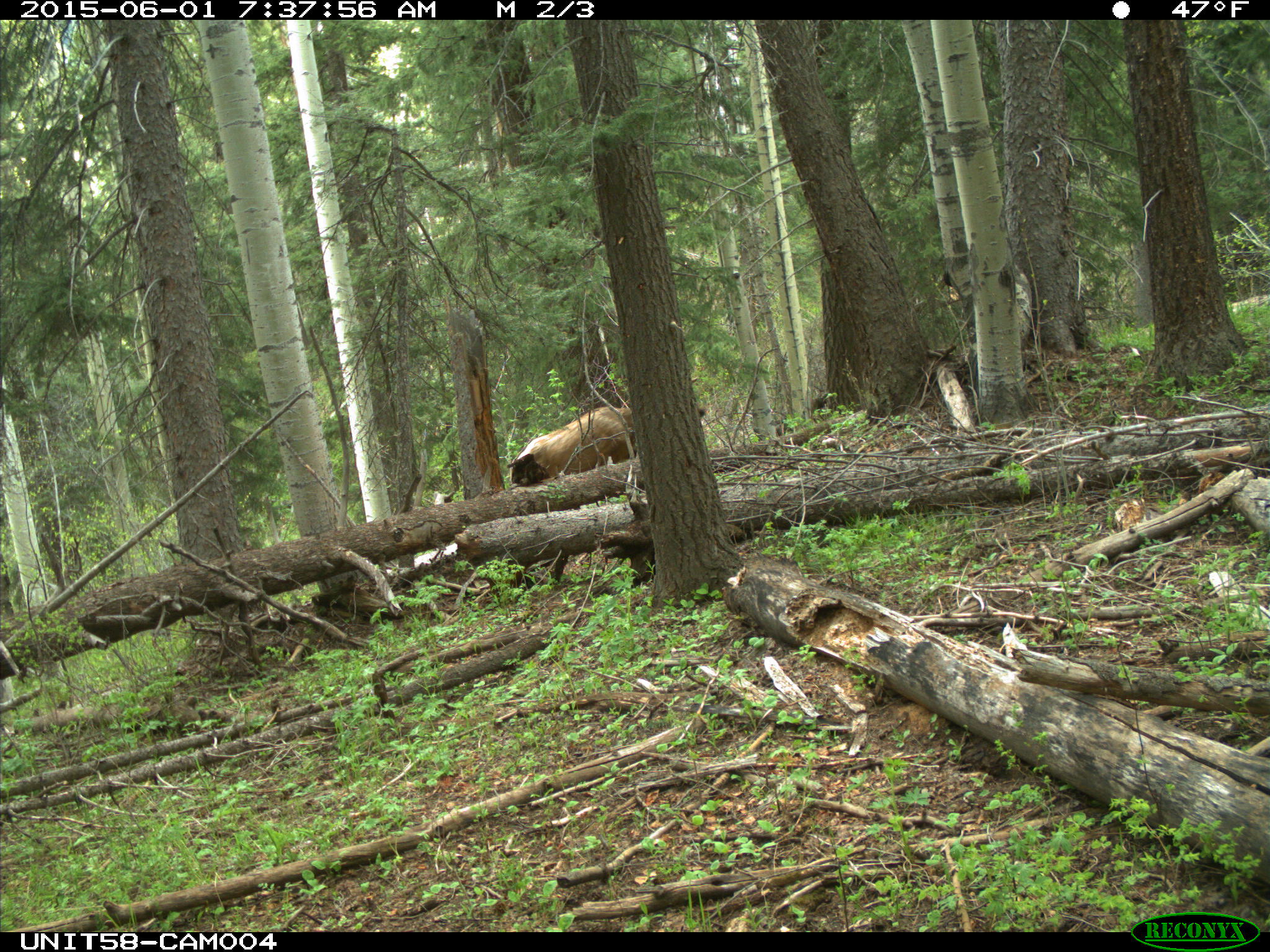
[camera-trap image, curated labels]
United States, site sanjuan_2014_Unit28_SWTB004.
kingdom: Animalia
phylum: Chordata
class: Mammalia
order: Artiodactyla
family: Cervidae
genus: Cervus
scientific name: Cervus elaphus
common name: red deer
Cervus elaphus (red deer).